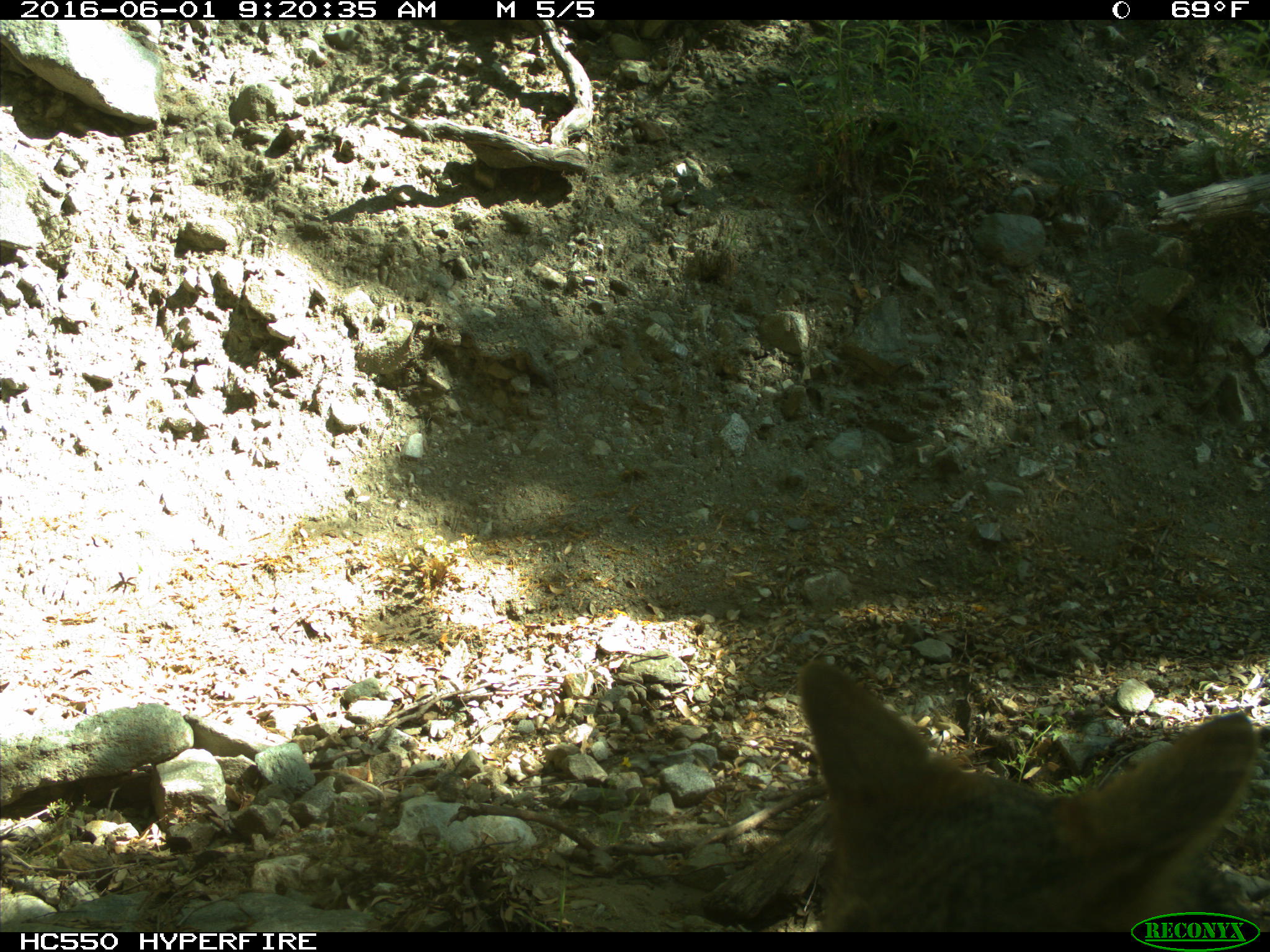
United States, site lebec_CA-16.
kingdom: Animalia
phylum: Chordata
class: Mammalia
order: Carnivora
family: Canidae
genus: Canis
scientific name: Canis latrans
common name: coyote